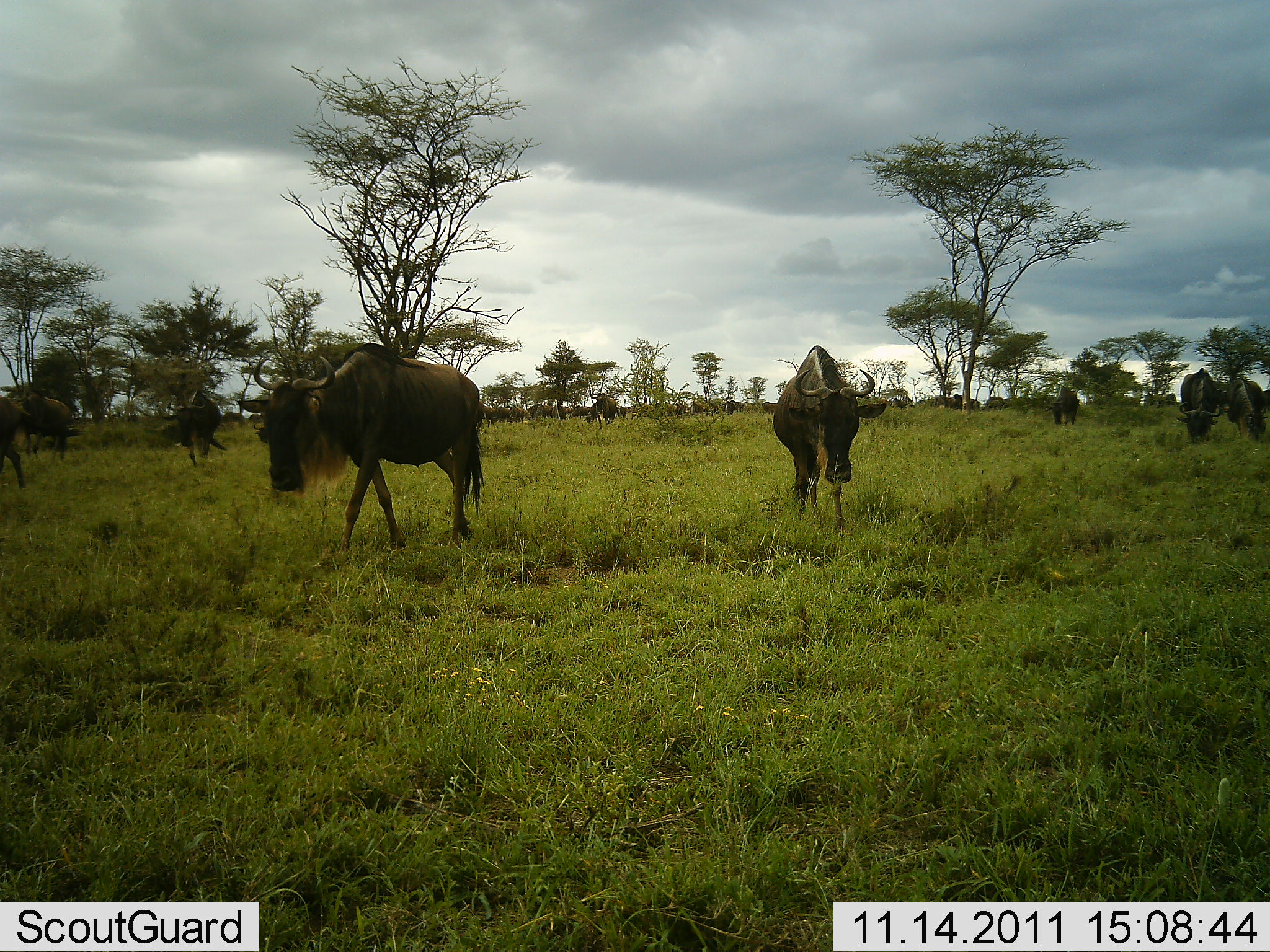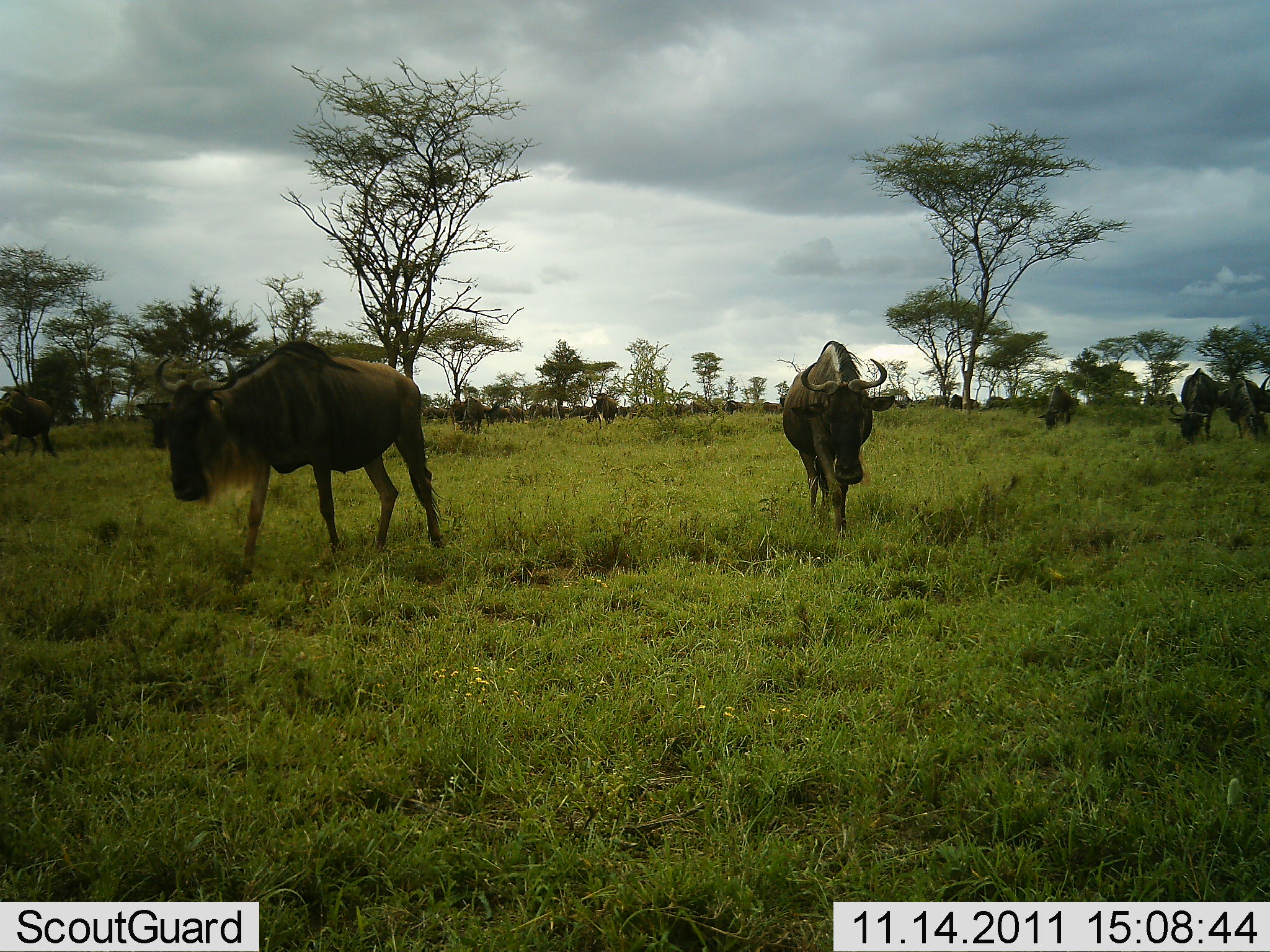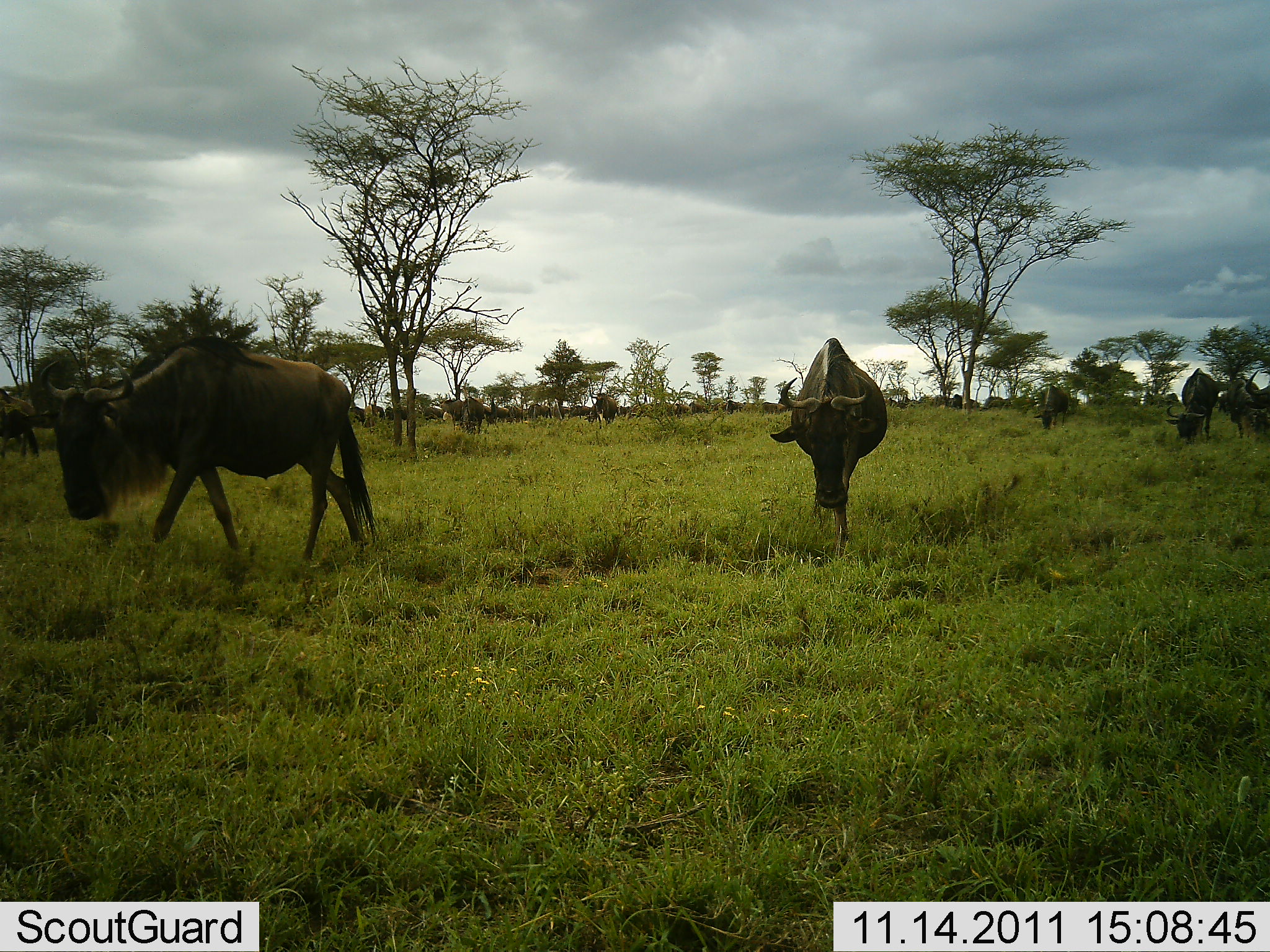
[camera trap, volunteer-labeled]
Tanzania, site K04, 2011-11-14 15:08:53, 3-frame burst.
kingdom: Animalia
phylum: Chordata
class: Mammalia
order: Artiodactyla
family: Bovidae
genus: Connochaetes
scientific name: Connochaetes taurinus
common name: blue wildebeest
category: wildebeest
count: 11-50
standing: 14%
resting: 0%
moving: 71%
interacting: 0%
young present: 0%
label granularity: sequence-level